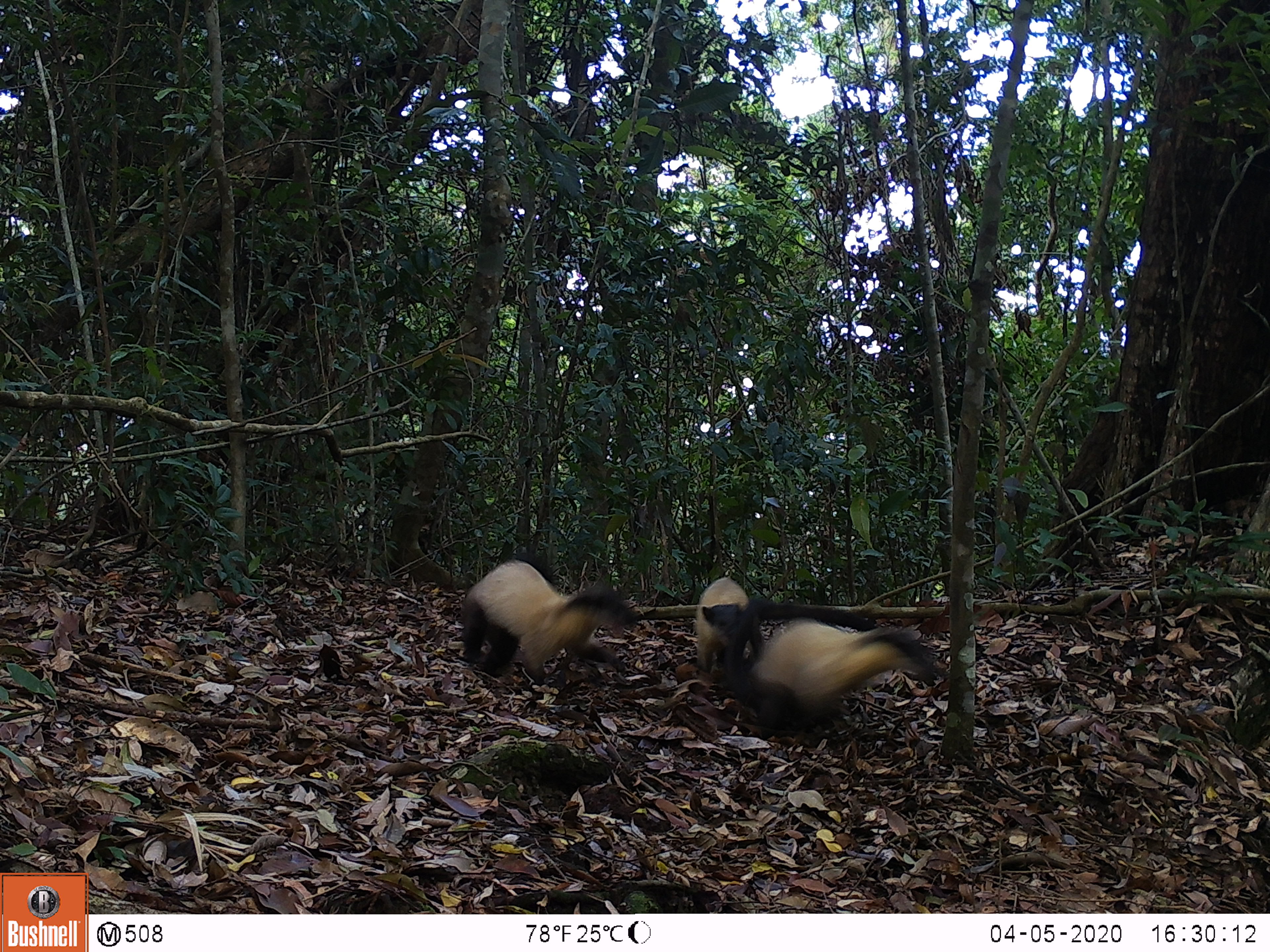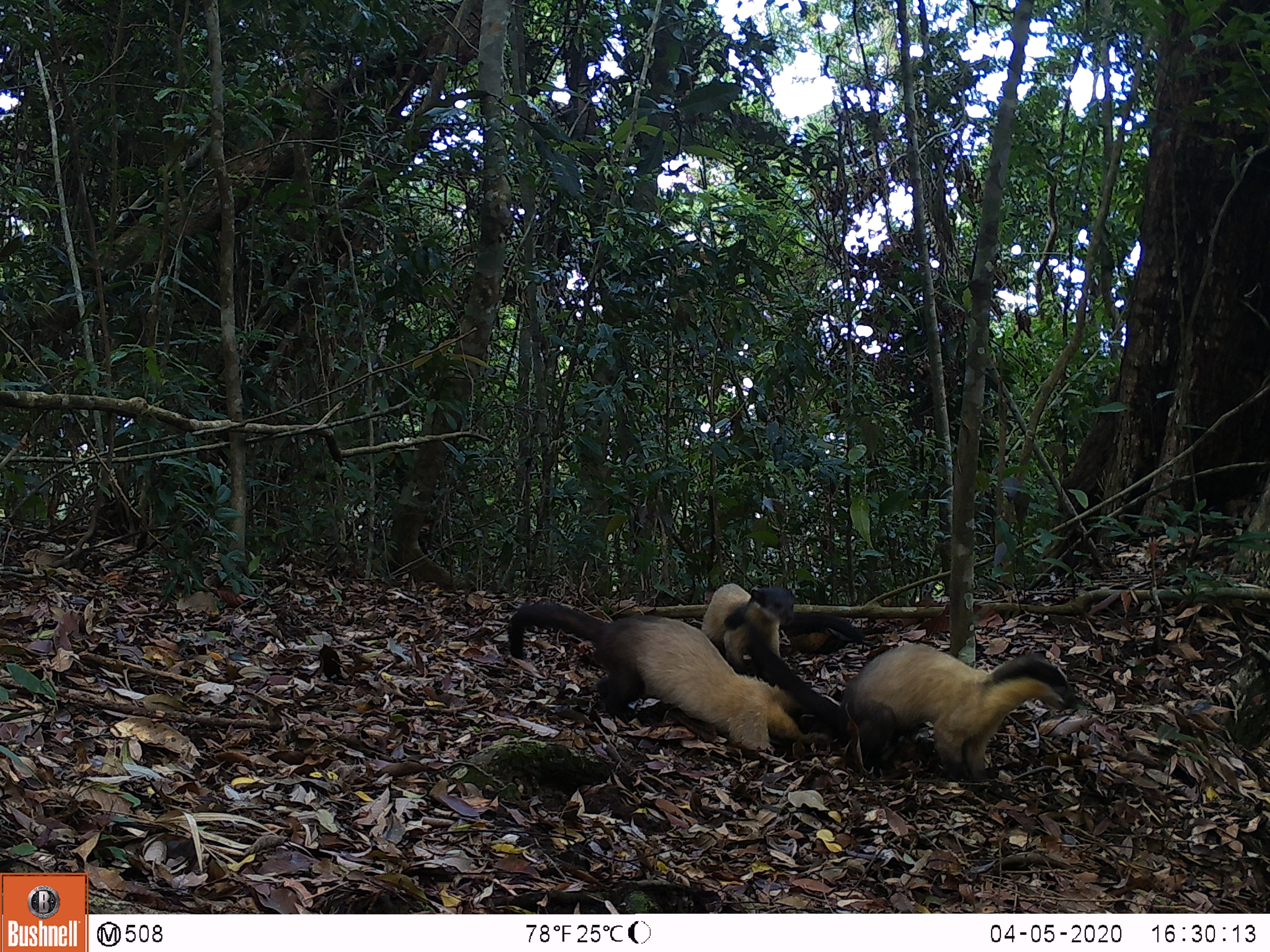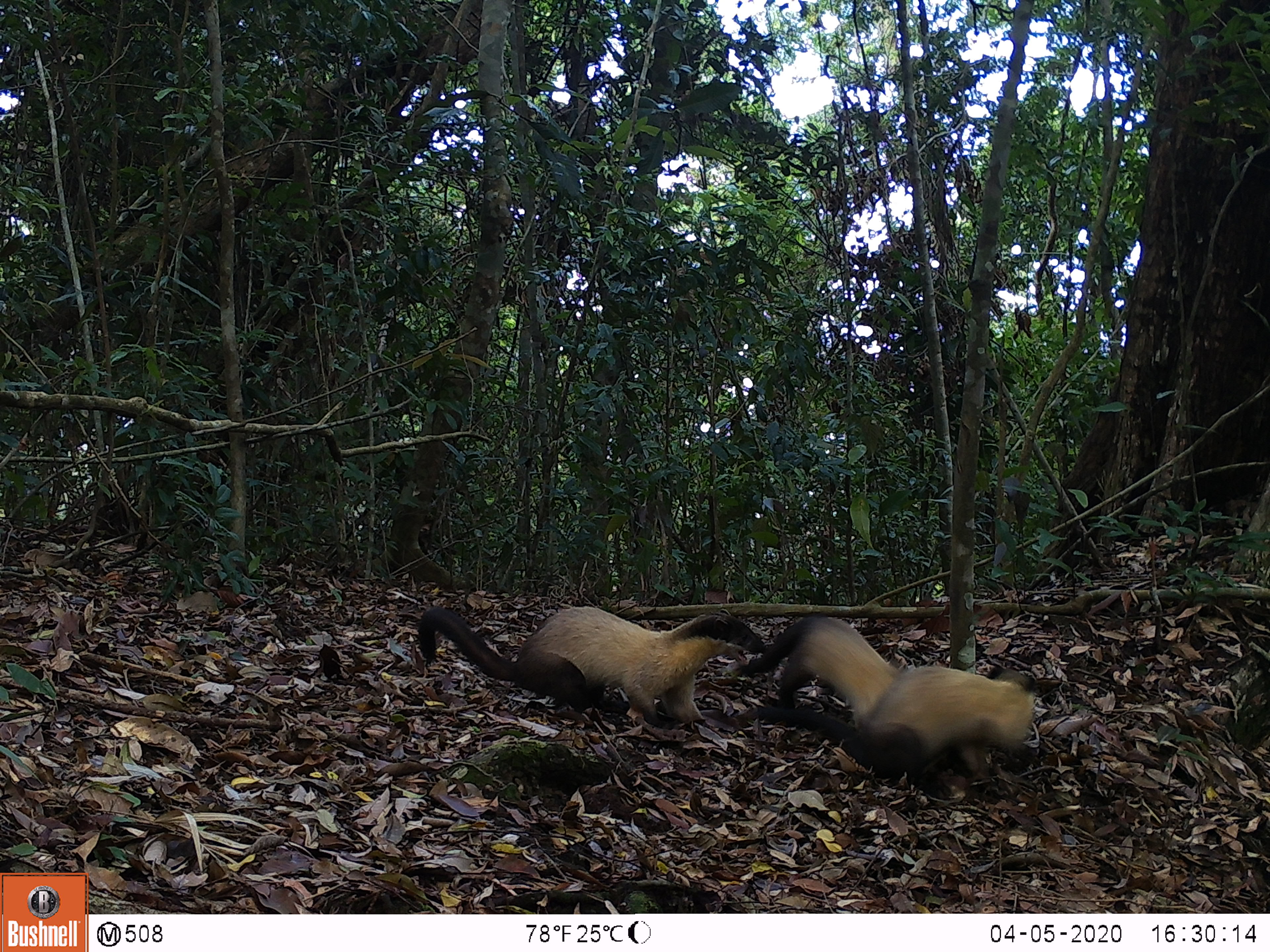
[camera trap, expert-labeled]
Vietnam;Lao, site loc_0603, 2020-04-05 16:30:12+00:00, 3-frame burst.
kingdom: Animalia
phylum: Chordata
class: Mammalia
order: Carnivora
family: Mustelidae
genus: Martes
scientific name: Martes flavigula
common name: yellow-throated marten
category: yellow throated marten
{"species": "yellow throated marten (yellow-throated marten) (Martes flavigula)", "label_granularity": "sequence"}